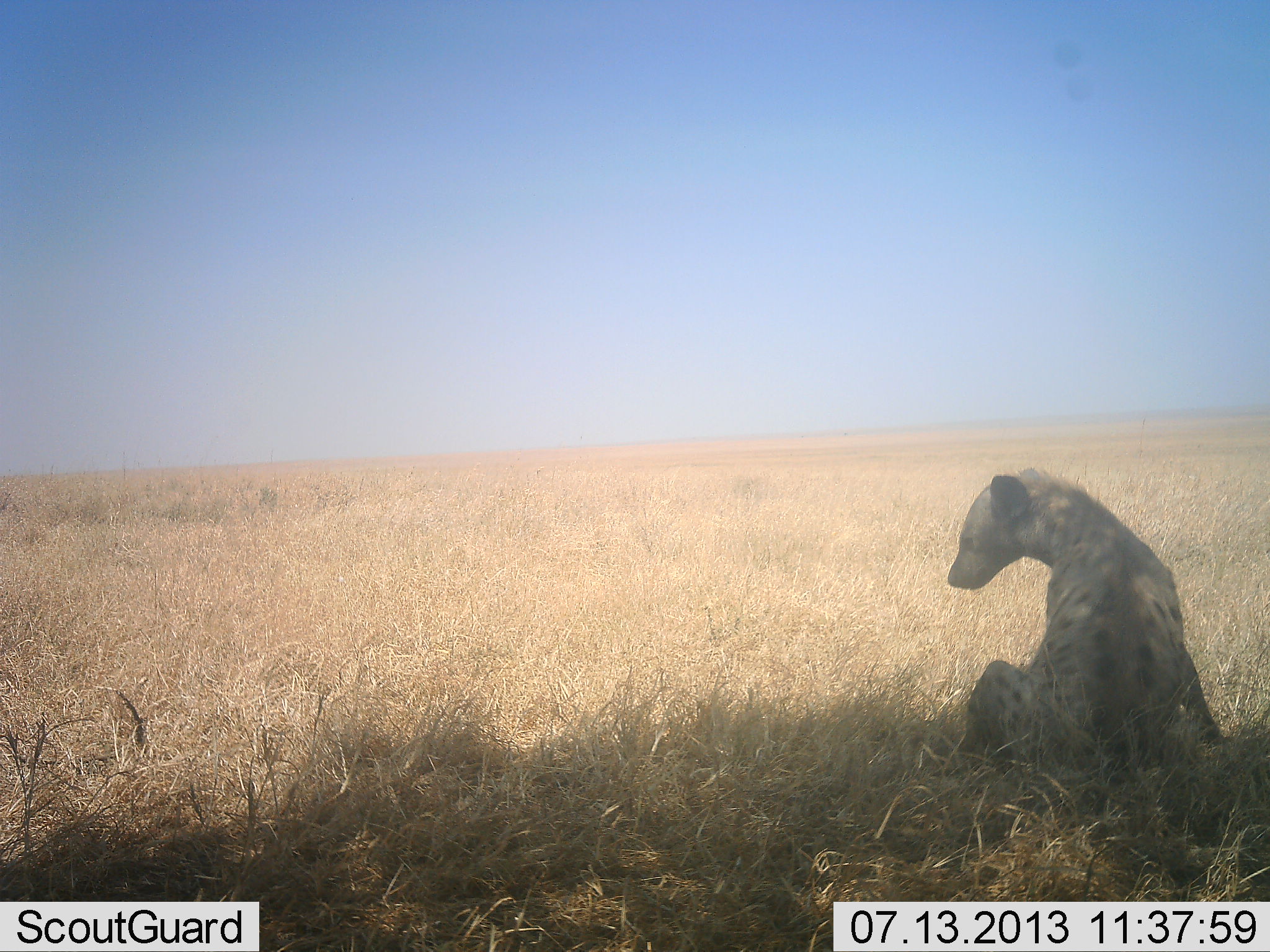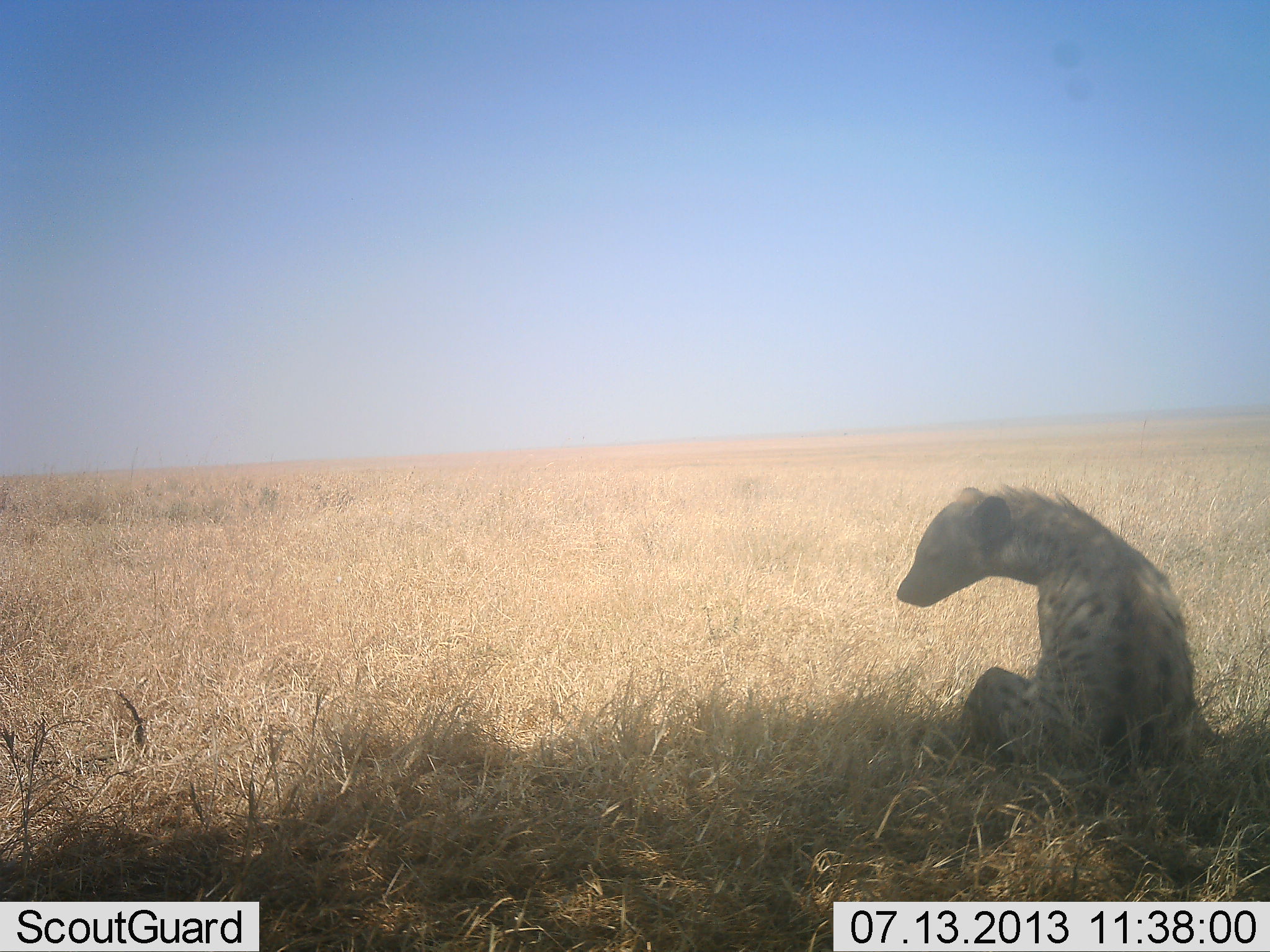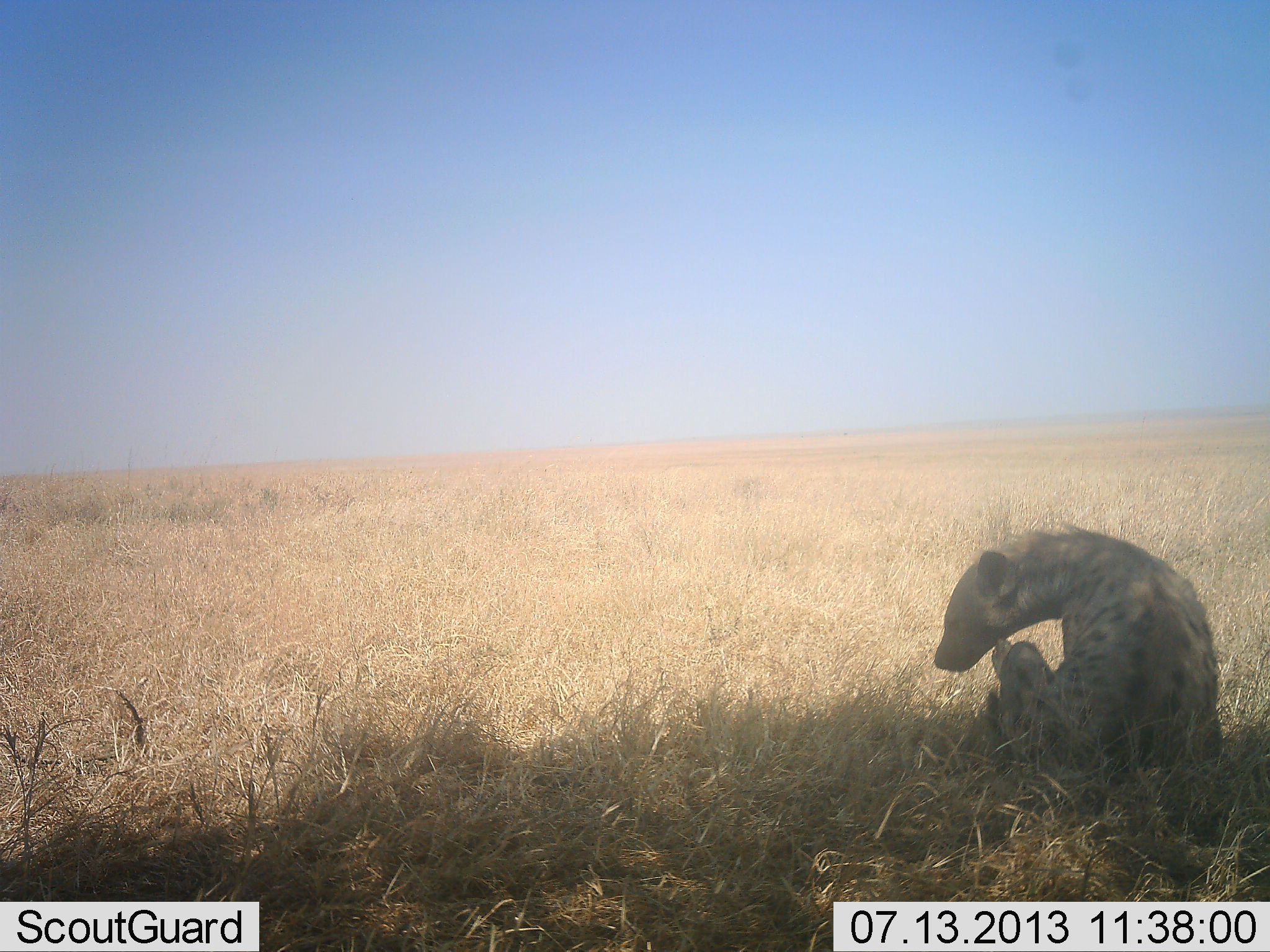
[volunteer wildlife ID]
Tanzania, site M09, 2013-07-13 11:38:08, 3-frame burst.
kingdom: Animalia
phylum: Chordata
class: Mammalia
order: Carnivora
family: Hyaenidae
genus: Crocuta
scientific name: Crocuta crocuta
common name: spotted hyena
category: hyenaspotted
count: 1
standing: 6%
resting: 88%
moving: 12%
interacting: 0%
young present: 0%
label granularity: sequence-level